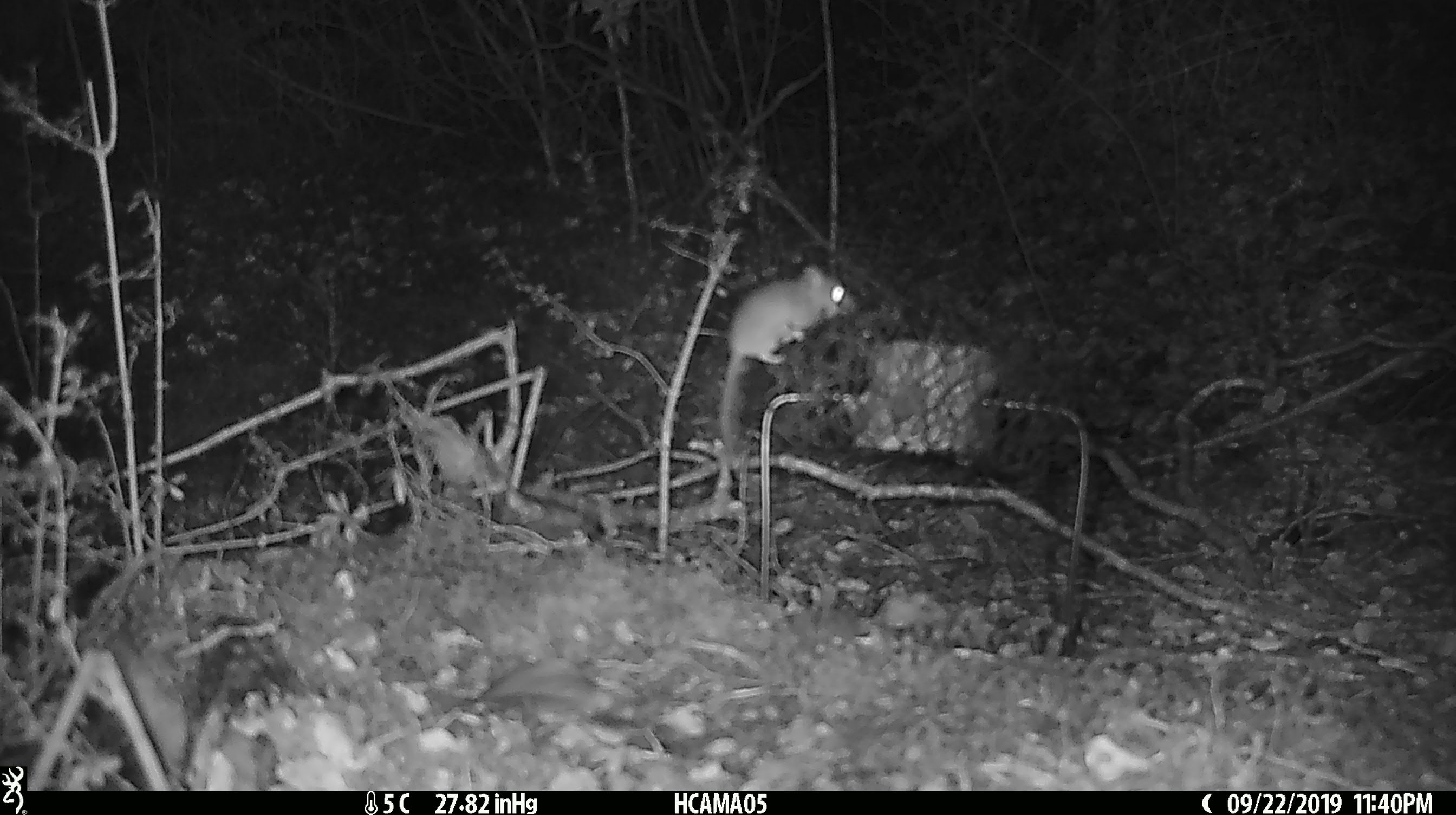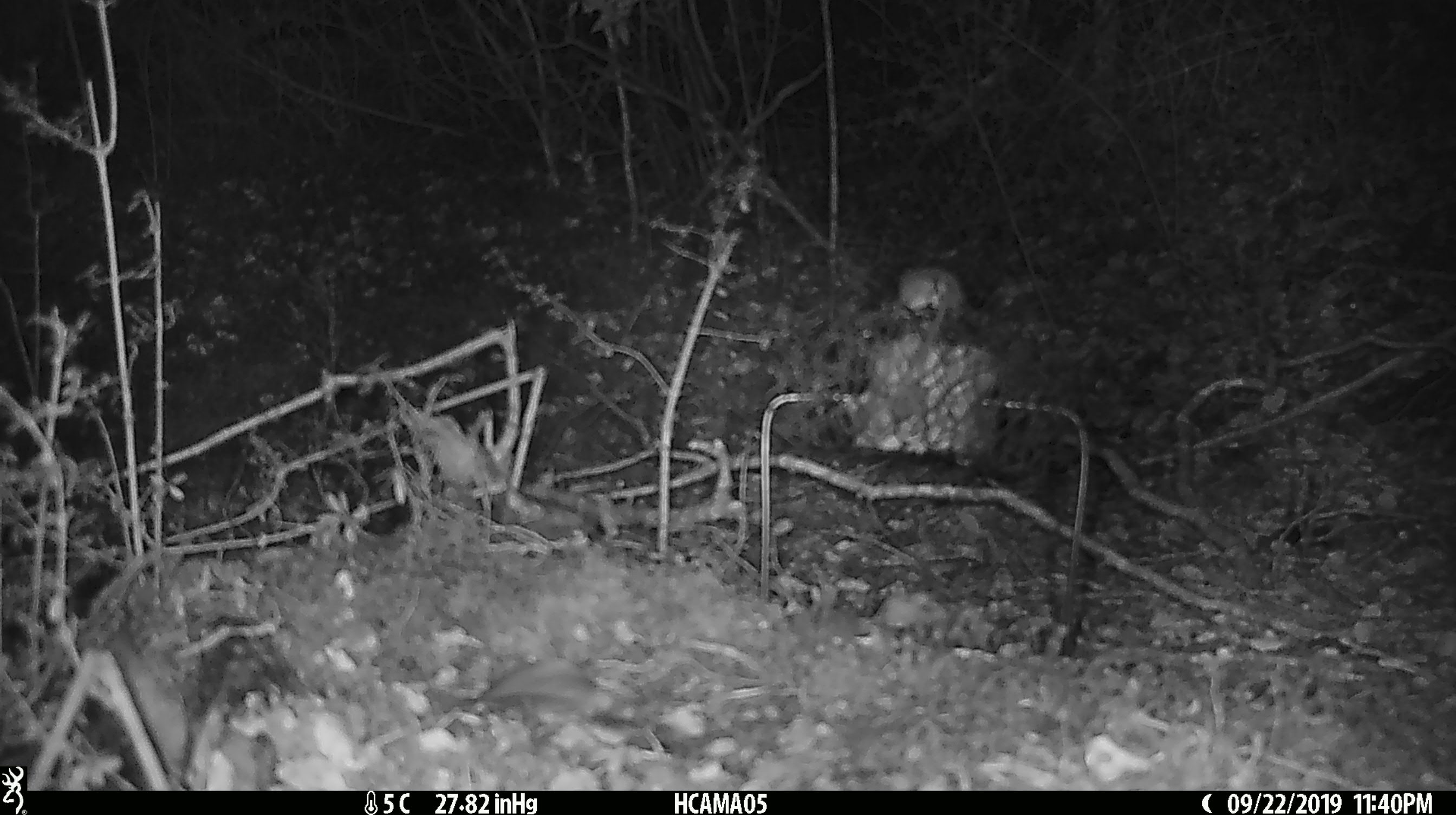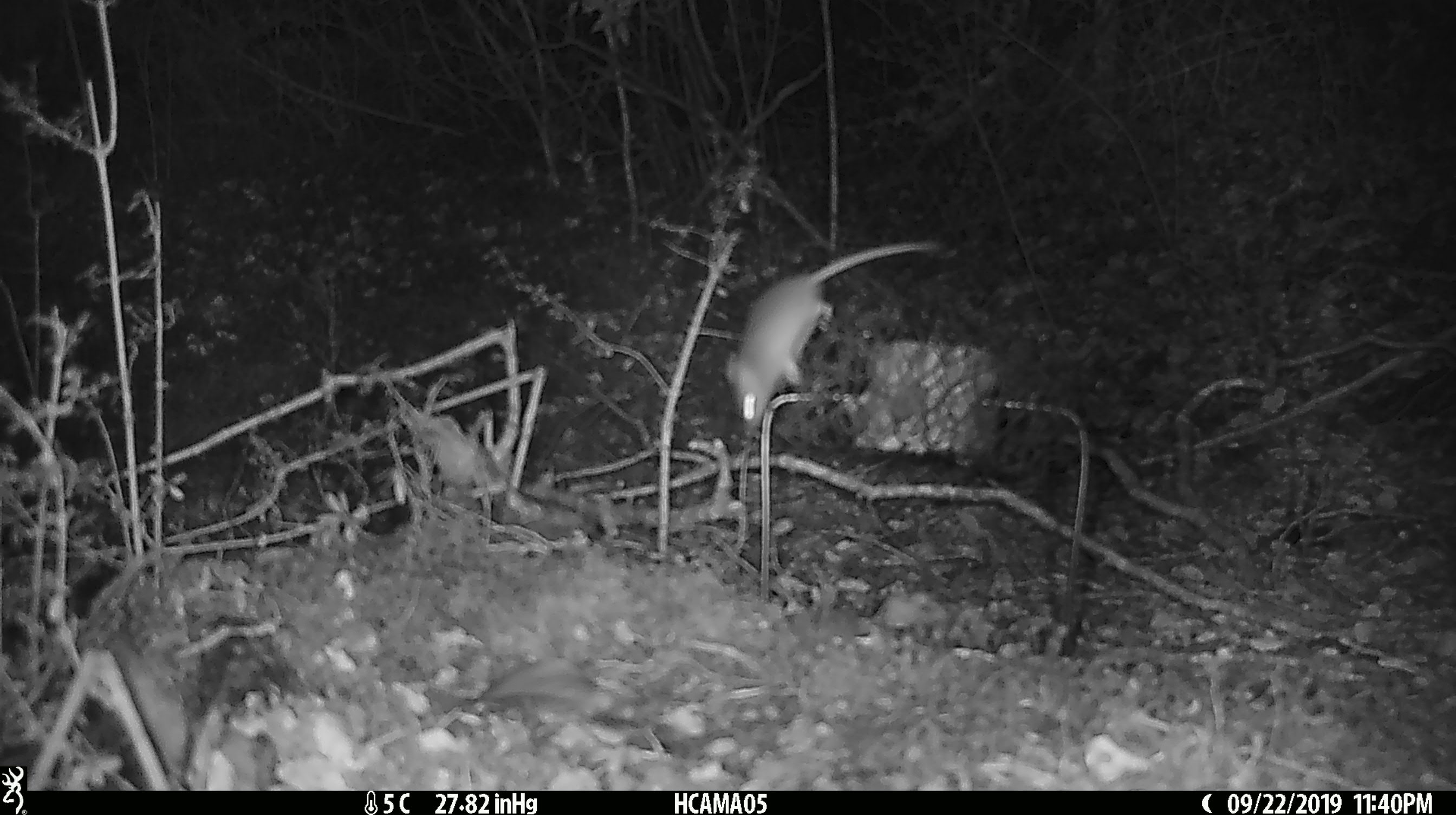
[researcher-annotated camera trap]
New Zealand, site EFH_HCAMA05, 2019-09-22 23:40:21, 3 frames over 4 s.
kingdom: Animalia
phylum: Chordata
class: Mammalia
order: Rodentia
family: Muridae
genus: Mus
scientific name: Mus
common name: mouse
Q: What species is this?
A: Mouse (Mus).